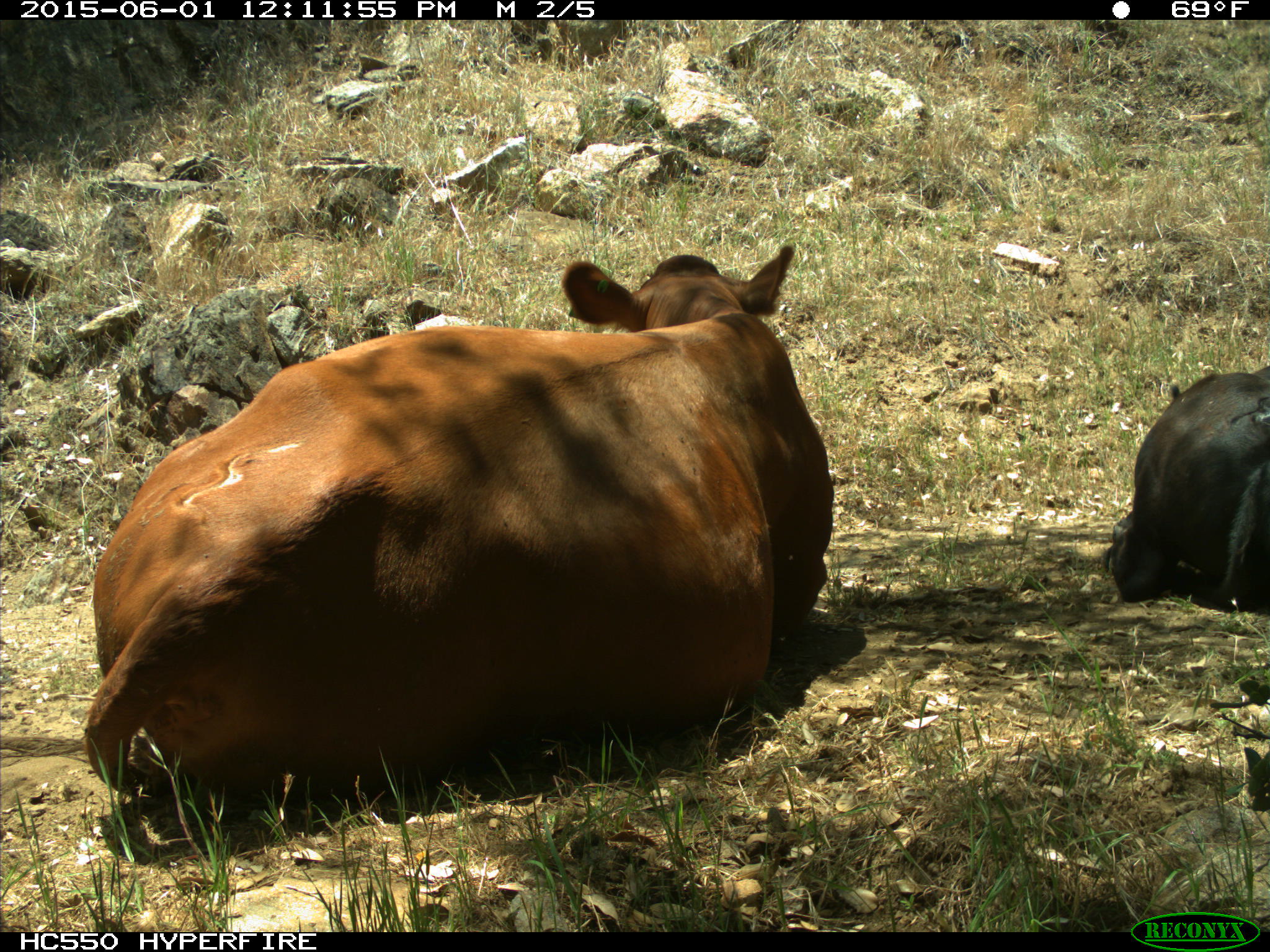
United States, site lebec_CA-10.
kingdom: Animalia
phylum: Chordata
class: Mammalia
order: Artiodactyla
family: Bovidae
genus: Bos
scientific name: Bos taurus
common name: domestic cow